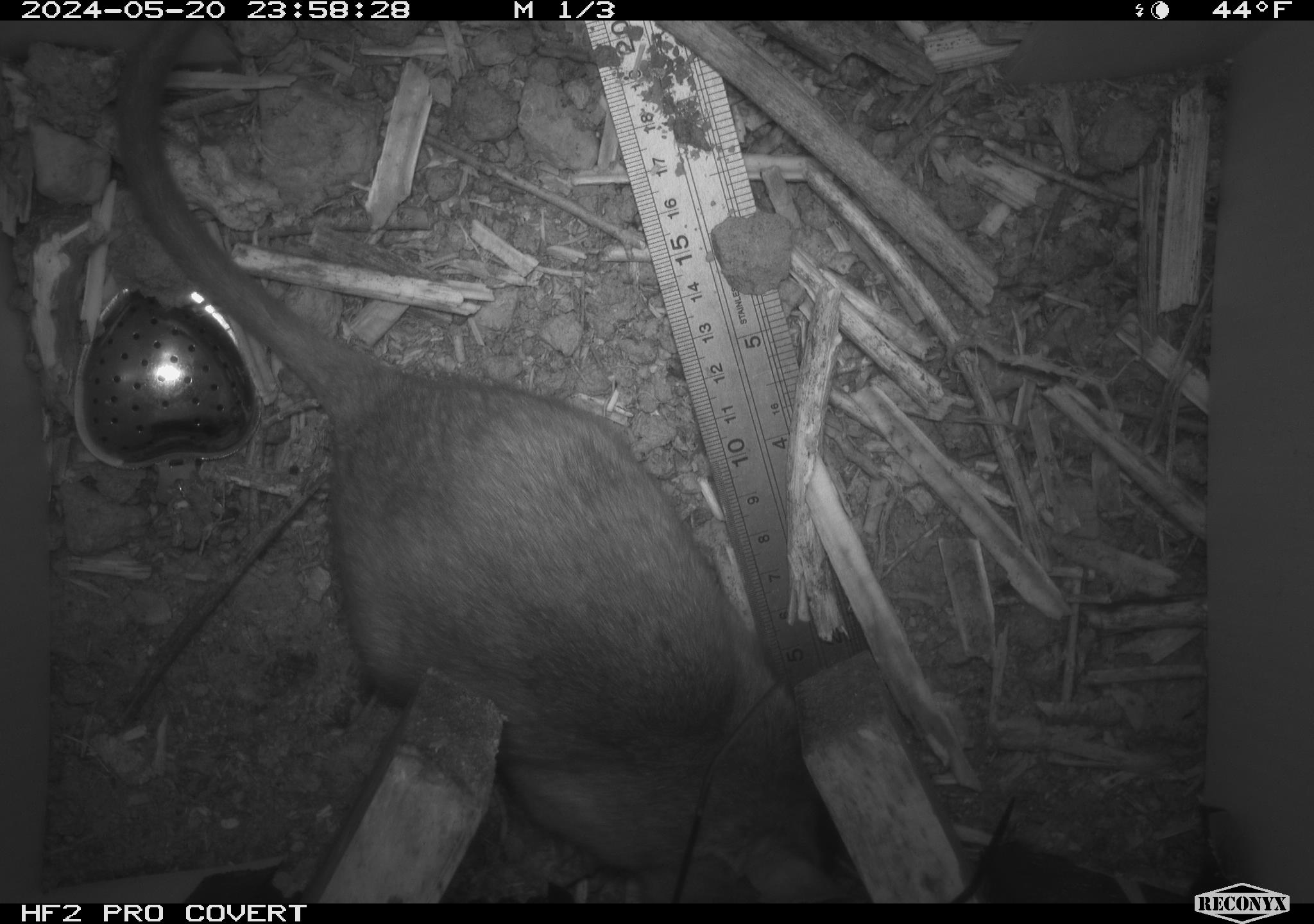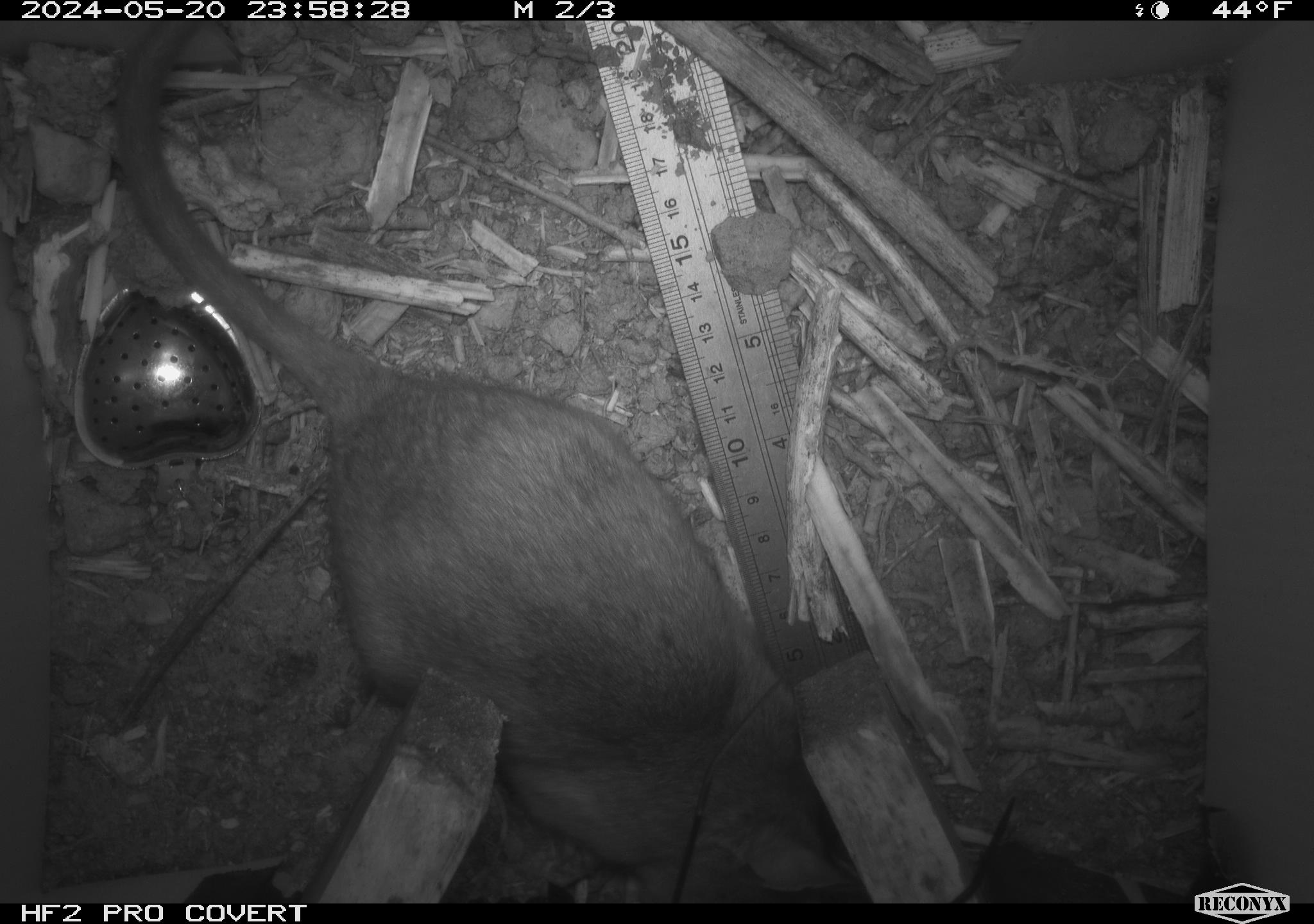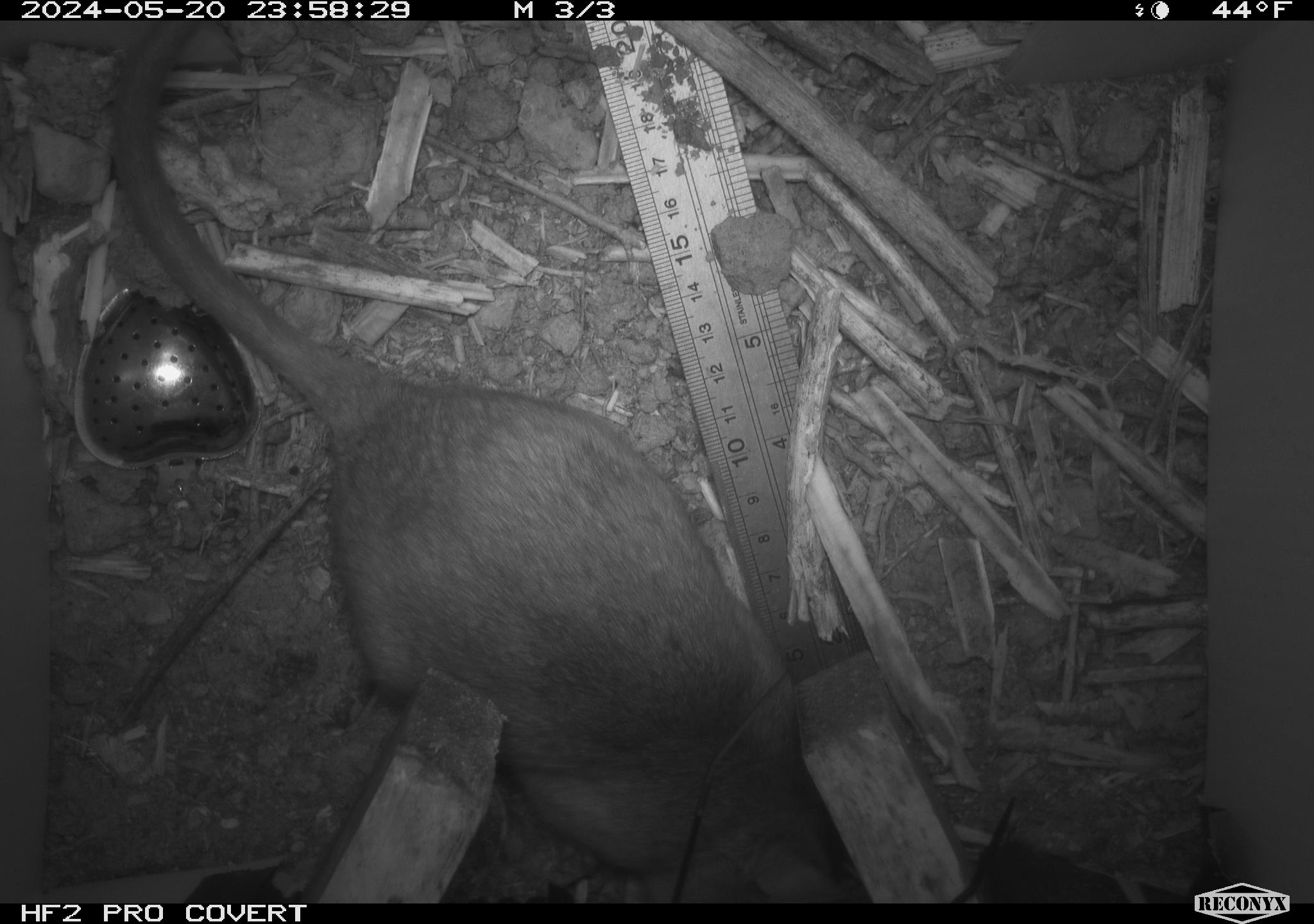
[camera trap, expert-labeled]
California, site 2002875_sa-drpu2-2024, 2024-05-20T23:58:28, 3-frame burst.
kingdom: Animalia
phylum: Chordata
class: Mammalia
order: Rodentia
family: Cricetidae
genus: Neotoma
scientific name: Neotoma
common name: pack rat or woodrat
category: neotoma species